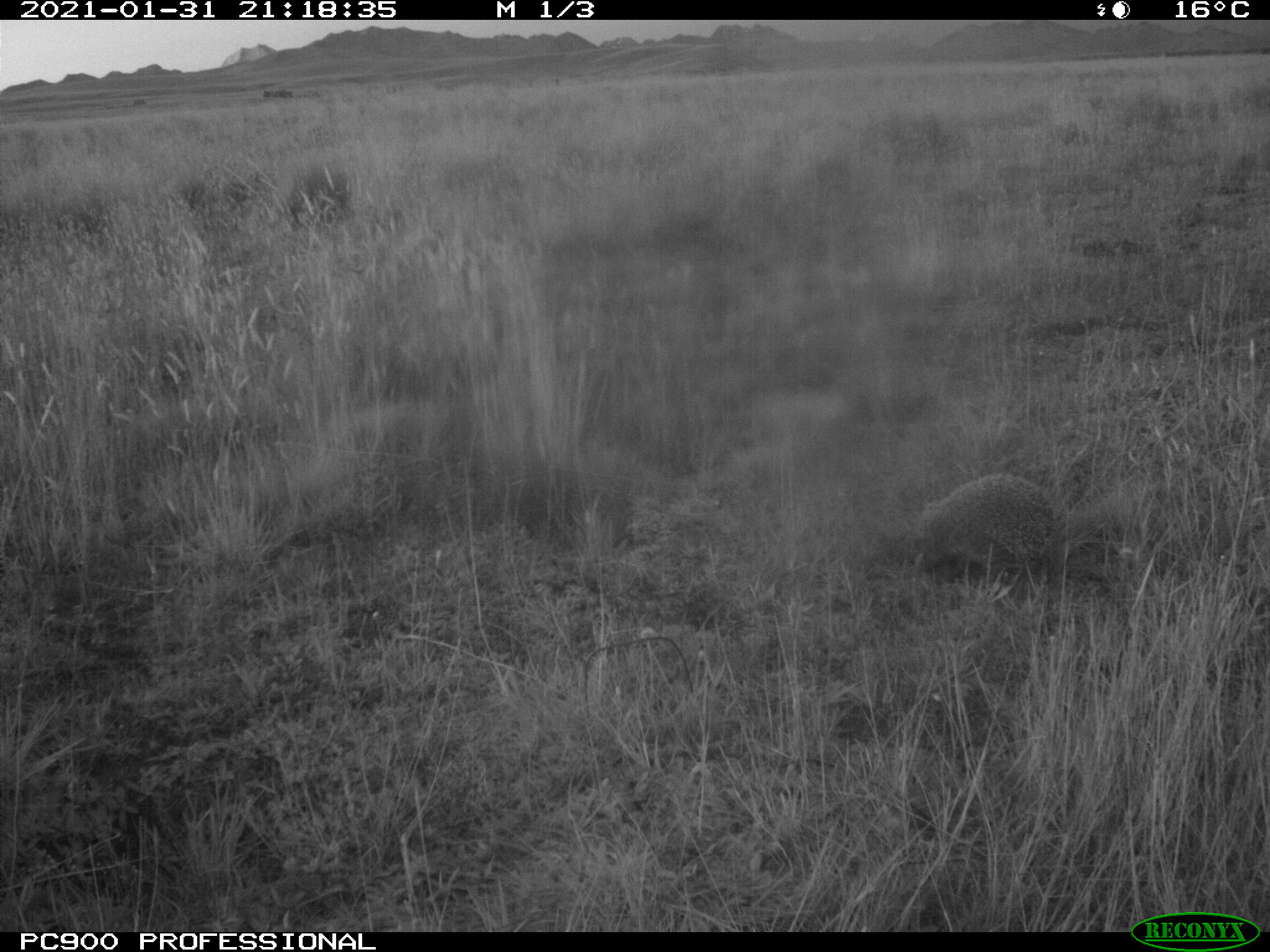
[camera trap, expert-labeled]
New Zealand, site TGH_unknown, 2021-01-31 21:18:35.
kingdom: Animalia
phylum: Chordata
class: Mammalia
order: Eulipotyphla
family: Erinaceidae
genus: Erinaceus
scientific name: Erinaceus europaeus europaeus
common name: european hedgehog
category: hedgehog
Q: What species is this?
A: Hedgehog (european hedgehog) (Erinaceus europaeus europaeus).